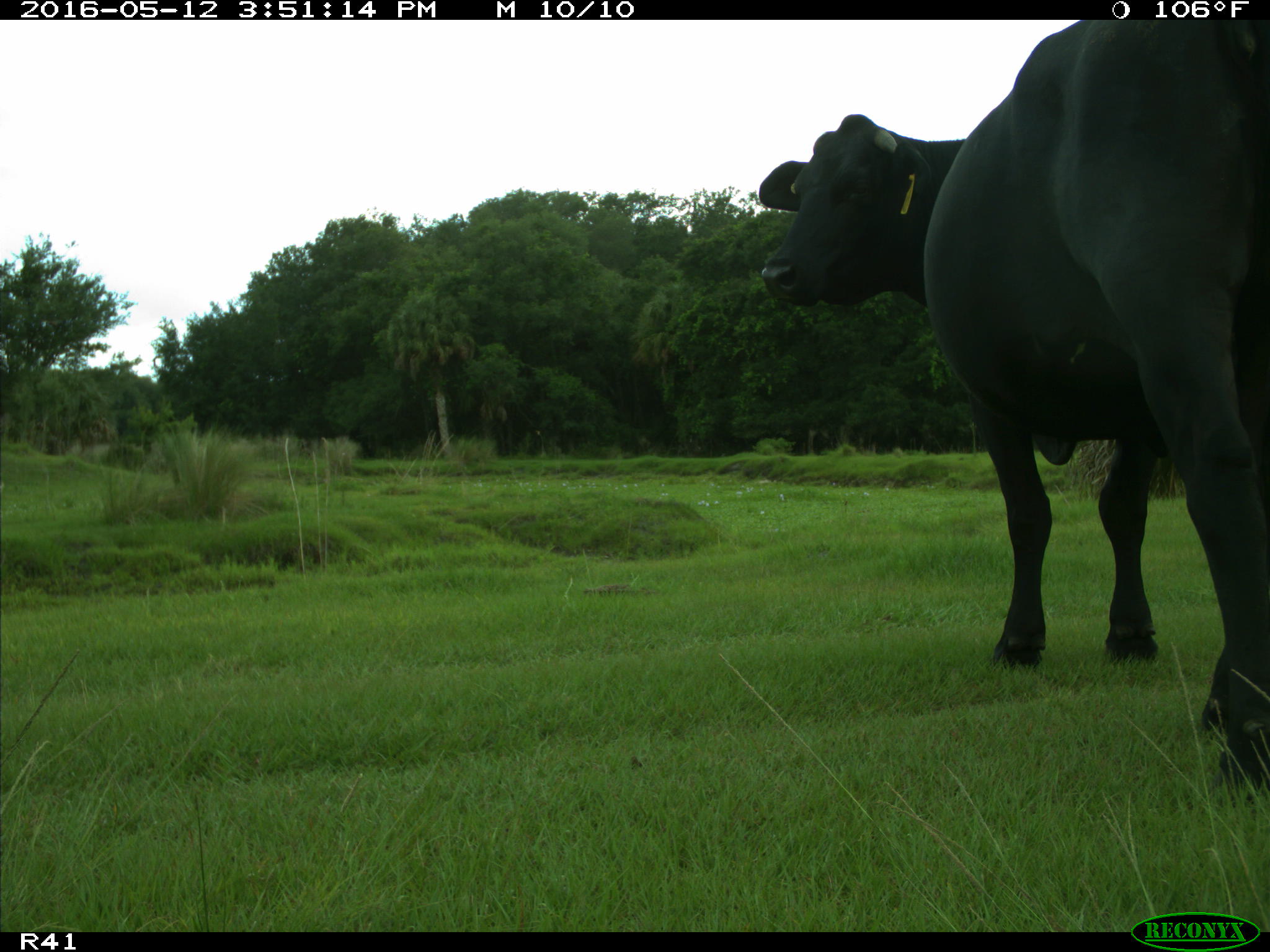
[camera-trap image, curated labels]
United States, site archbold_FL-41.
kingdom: Animalia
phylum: Chordata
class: Mammalia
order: Artiodactyla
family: Bovidae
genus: Bos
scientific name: Bos taurus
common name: domestic cow